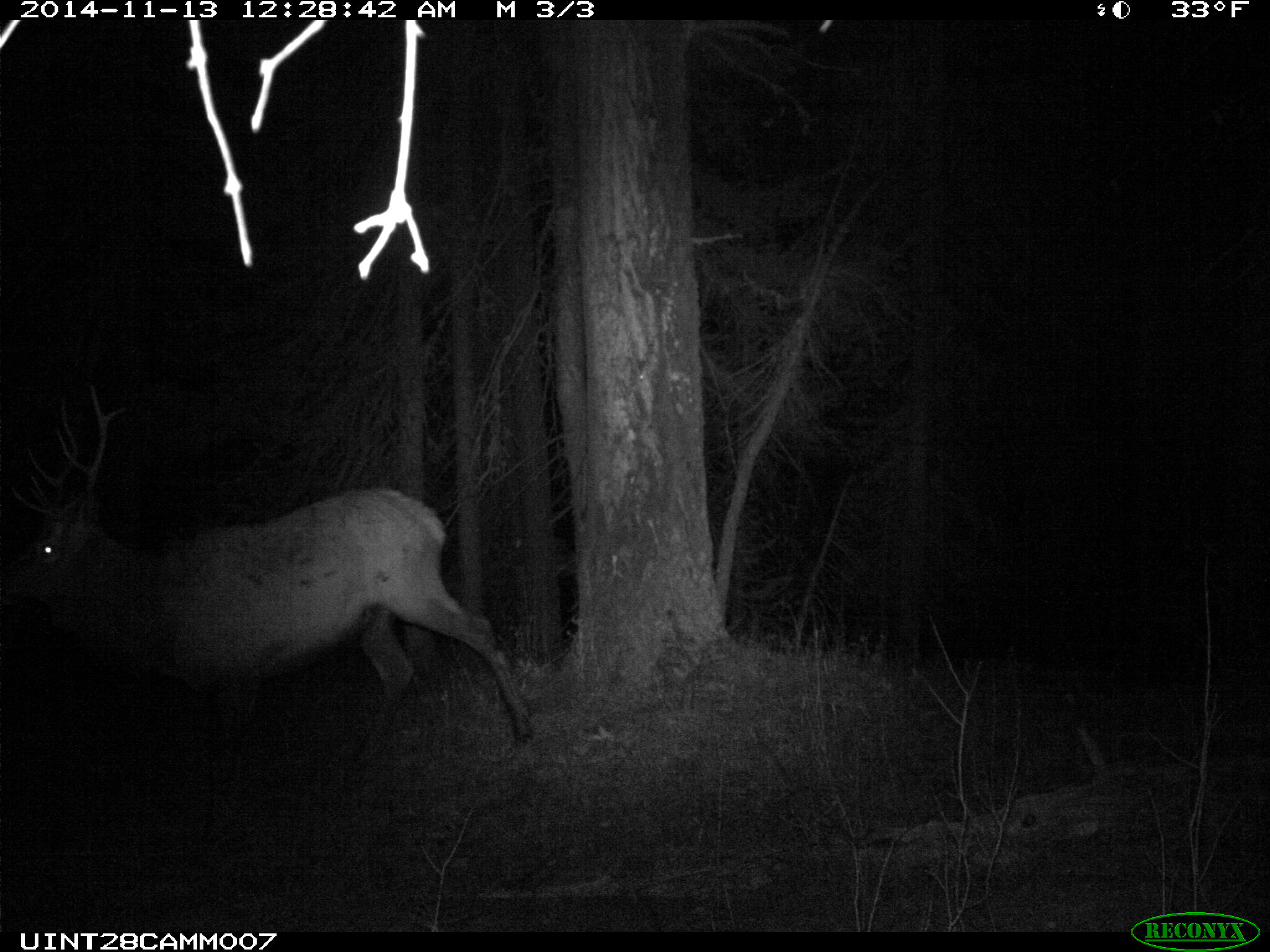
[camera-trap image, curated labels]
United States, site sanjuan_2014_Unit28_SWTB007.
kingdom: Animalia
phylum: Chordata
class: Mammalia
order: Artiodactyla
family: Cervidae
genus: Cervus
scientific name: Cervus elaphus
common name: red deer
Cervus elaphus (red deer).